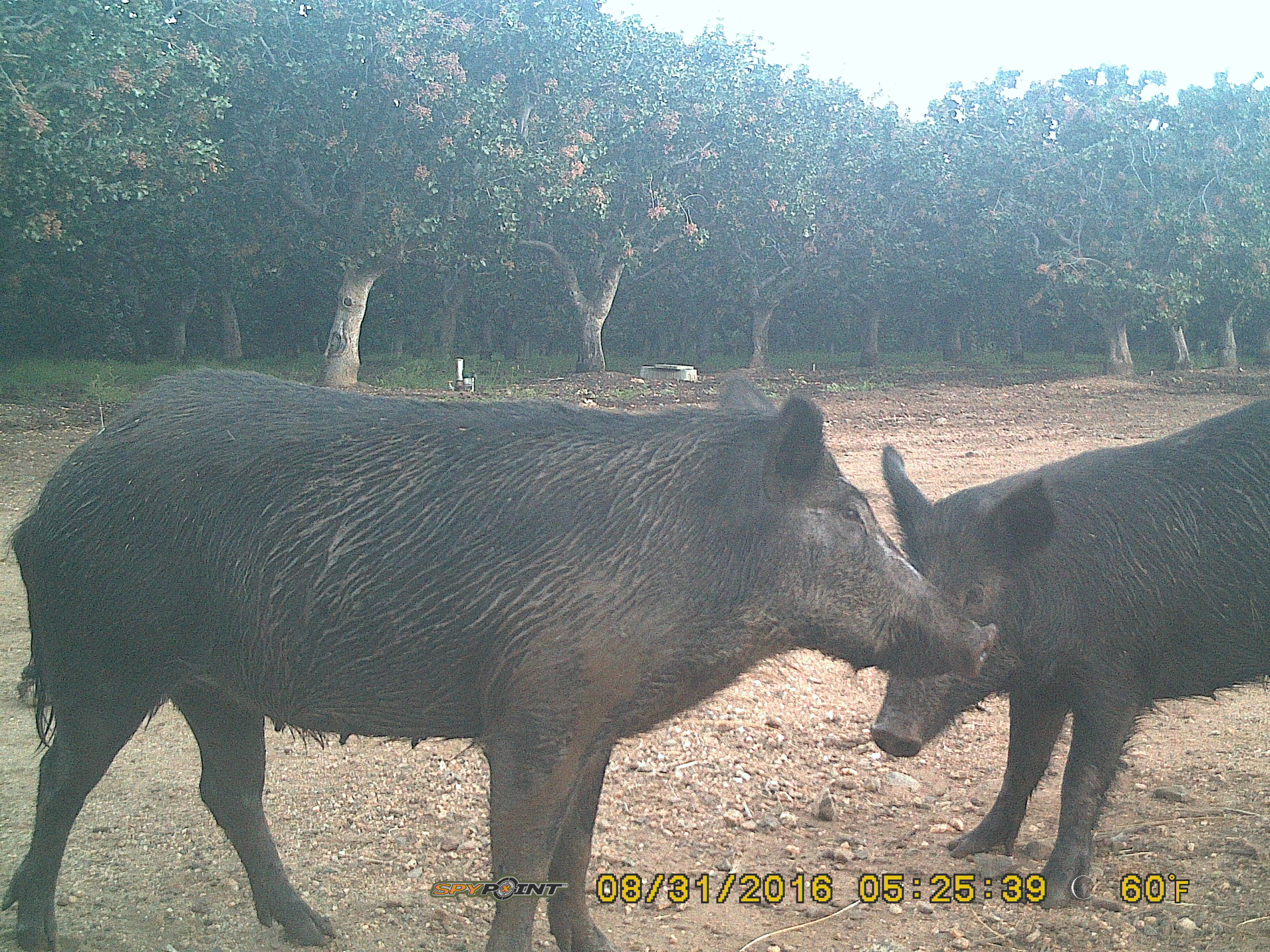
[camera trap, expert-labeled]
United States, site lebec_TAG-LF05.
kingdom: Animalia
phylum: Chordata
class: Mammalia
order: Artiodactyla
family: Suidae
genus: Sus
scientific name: Sus scrofa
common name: wild boar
Sus scrofa (wild boar).